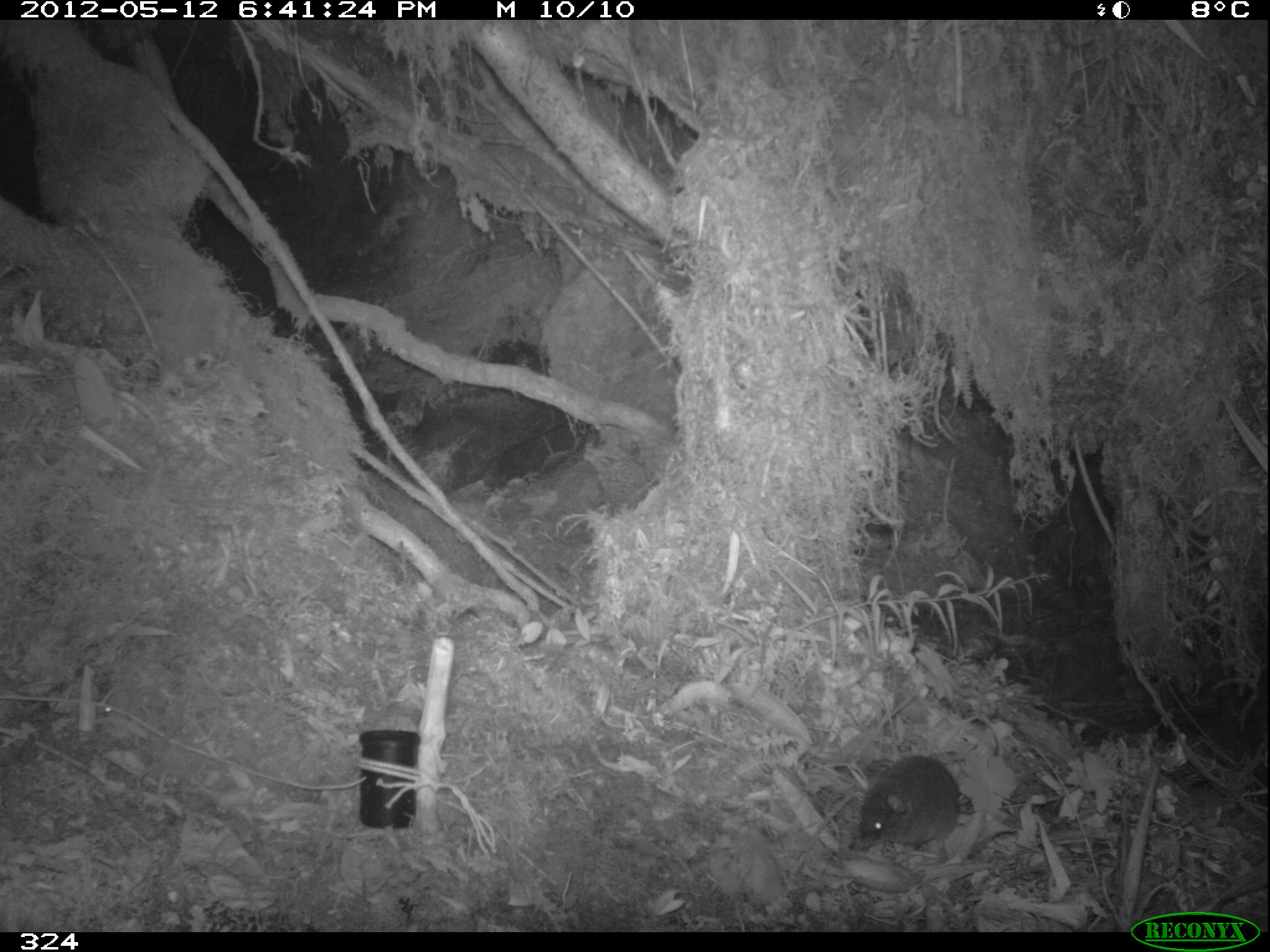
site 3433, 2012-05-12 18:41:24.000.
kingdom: Animalia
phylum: Chordata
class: Mammalia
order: Rodentia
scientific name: Rodentia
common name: rodents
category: unknown rodent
Unknown rodent (rodents) (Rodentia).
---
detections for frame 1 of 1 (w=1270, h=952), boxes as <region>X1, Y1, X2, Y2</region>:
unknown rodent: <region>860, 756, 958, 852</region>